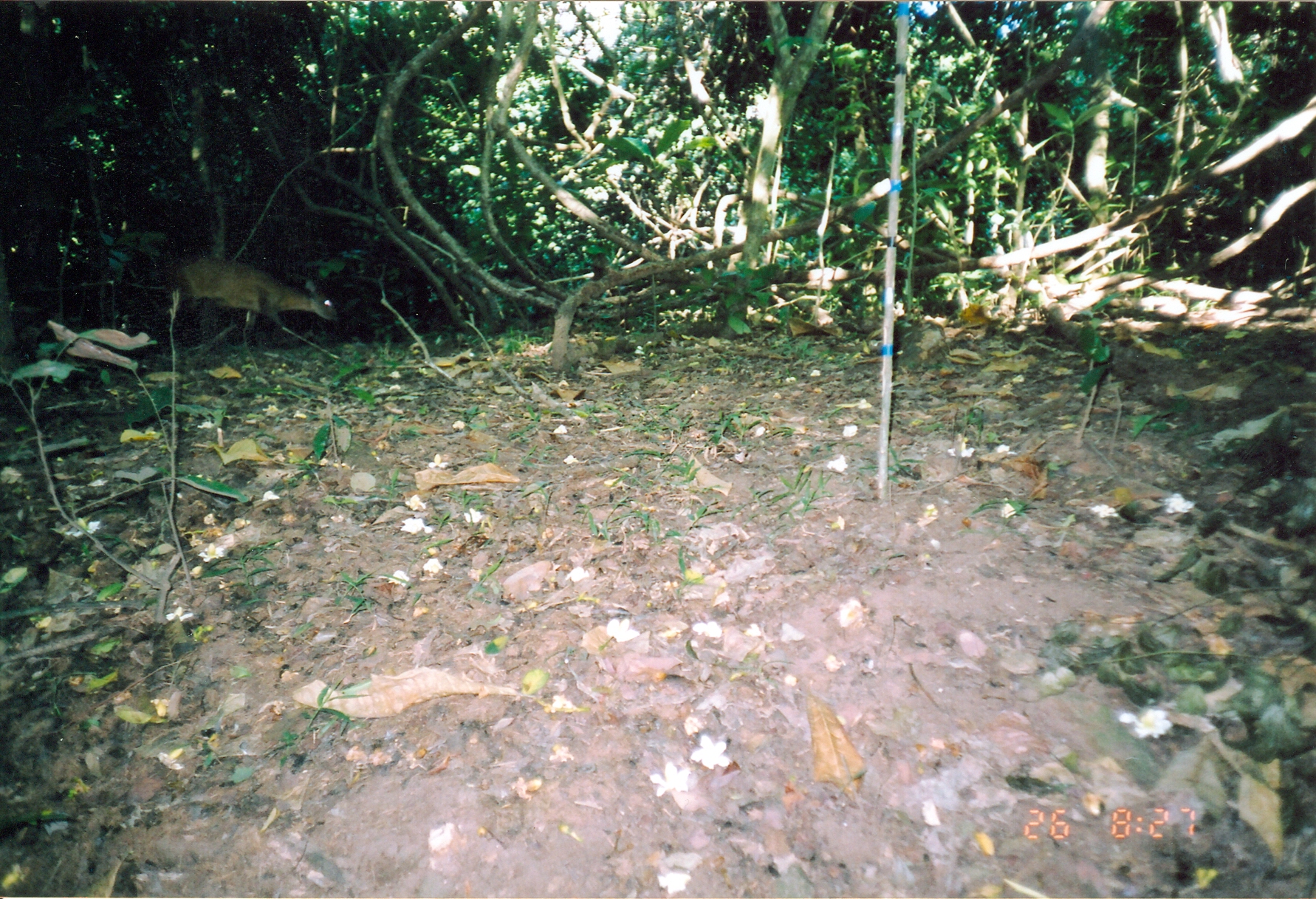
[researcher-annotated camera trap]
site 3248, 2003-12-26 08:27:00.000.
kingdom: Animalia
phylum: Chordata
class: Mammalia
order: Artiodactyla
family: Bovidae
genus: Cephalophus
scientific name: Cephalophus harveyi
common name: harvey's duiker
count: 1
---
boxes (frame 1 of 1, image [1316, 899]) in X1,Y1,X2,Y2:
cephalophus harveyi: 163,256,340,342